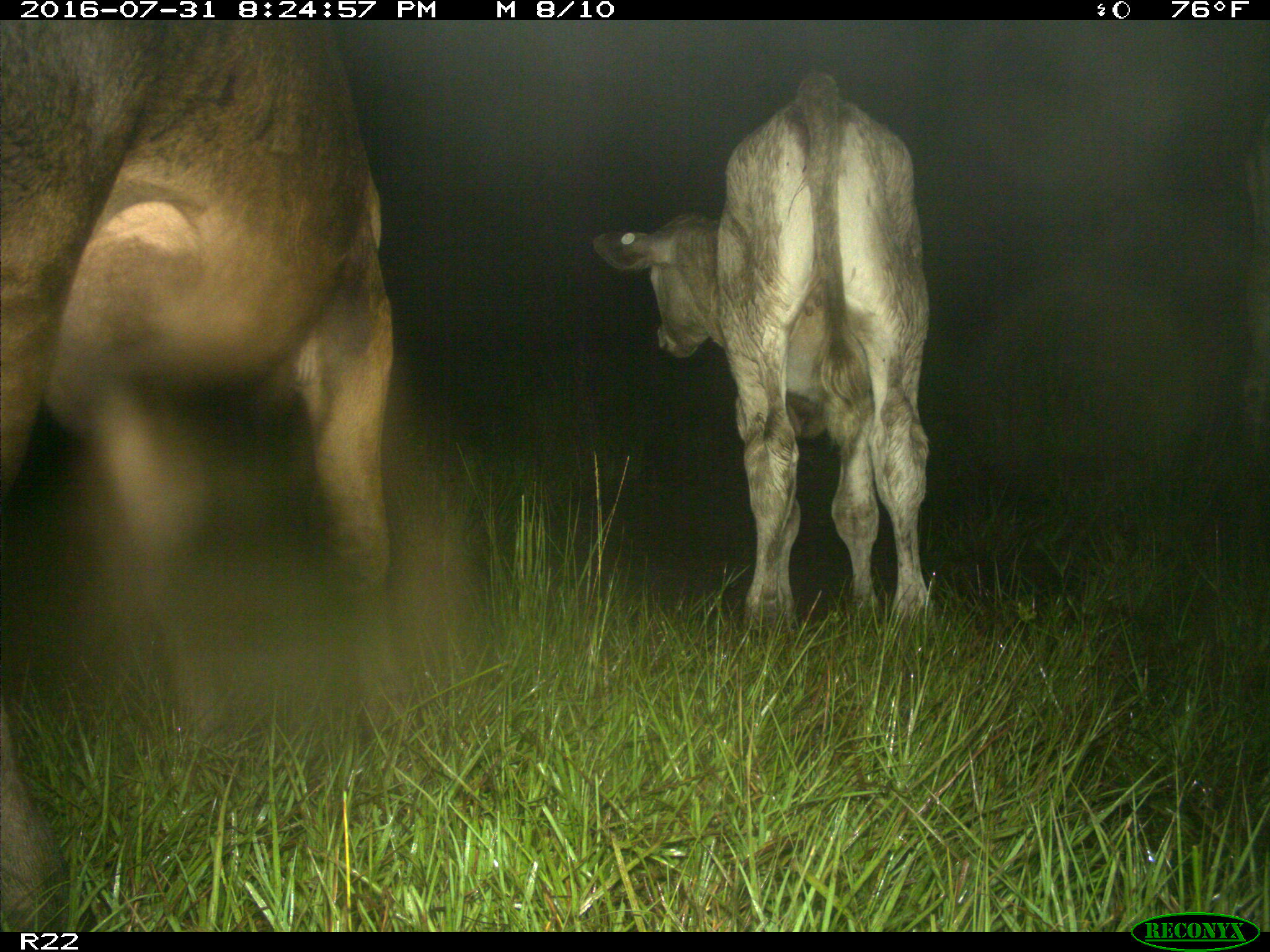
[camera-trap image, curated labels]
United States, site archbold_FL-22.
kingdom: Animalia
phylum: Chordata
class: Mammalia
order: Artiodactyla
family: Bovidae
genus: Bos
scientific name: Bos taurus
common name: domestic cow